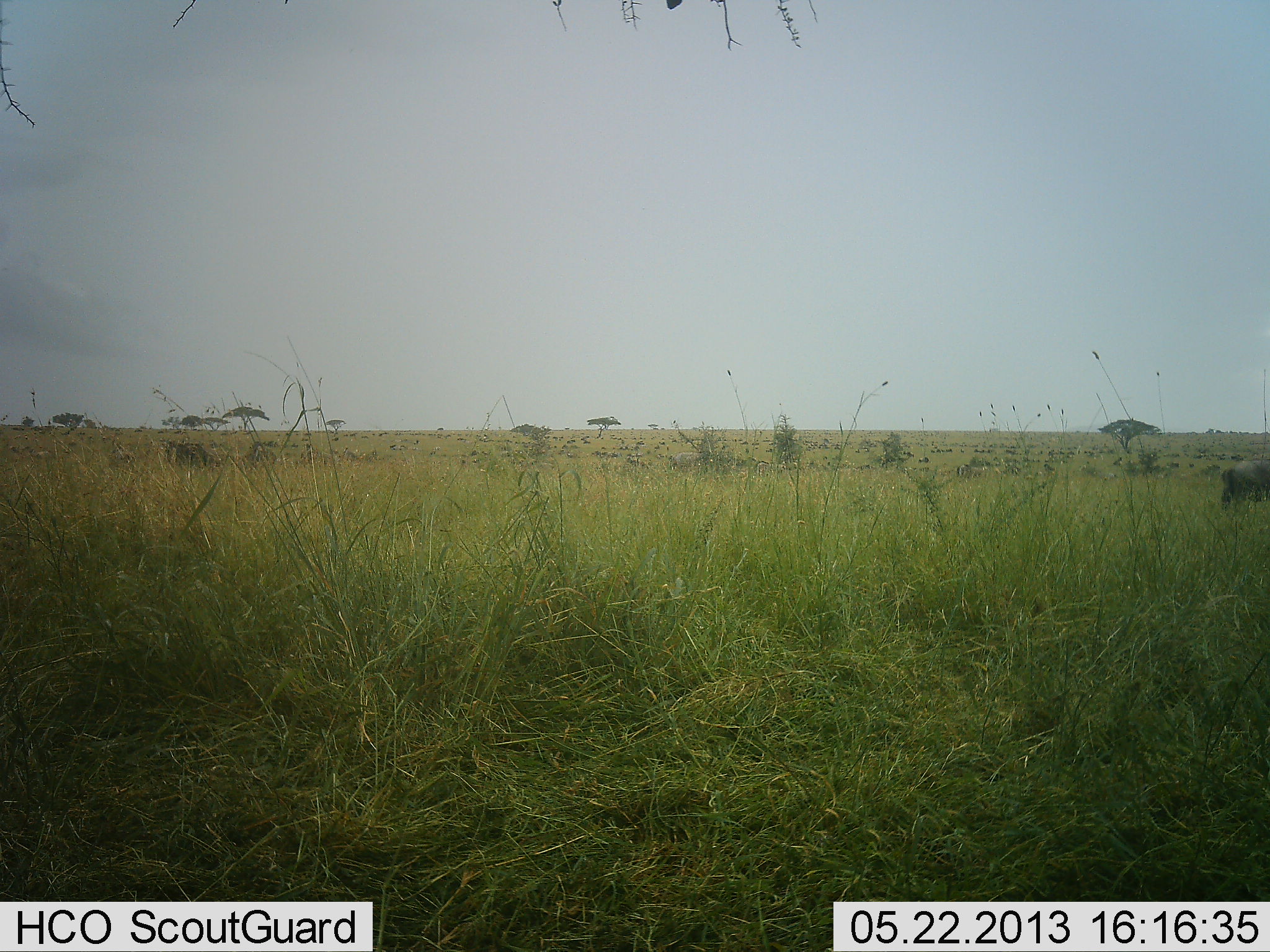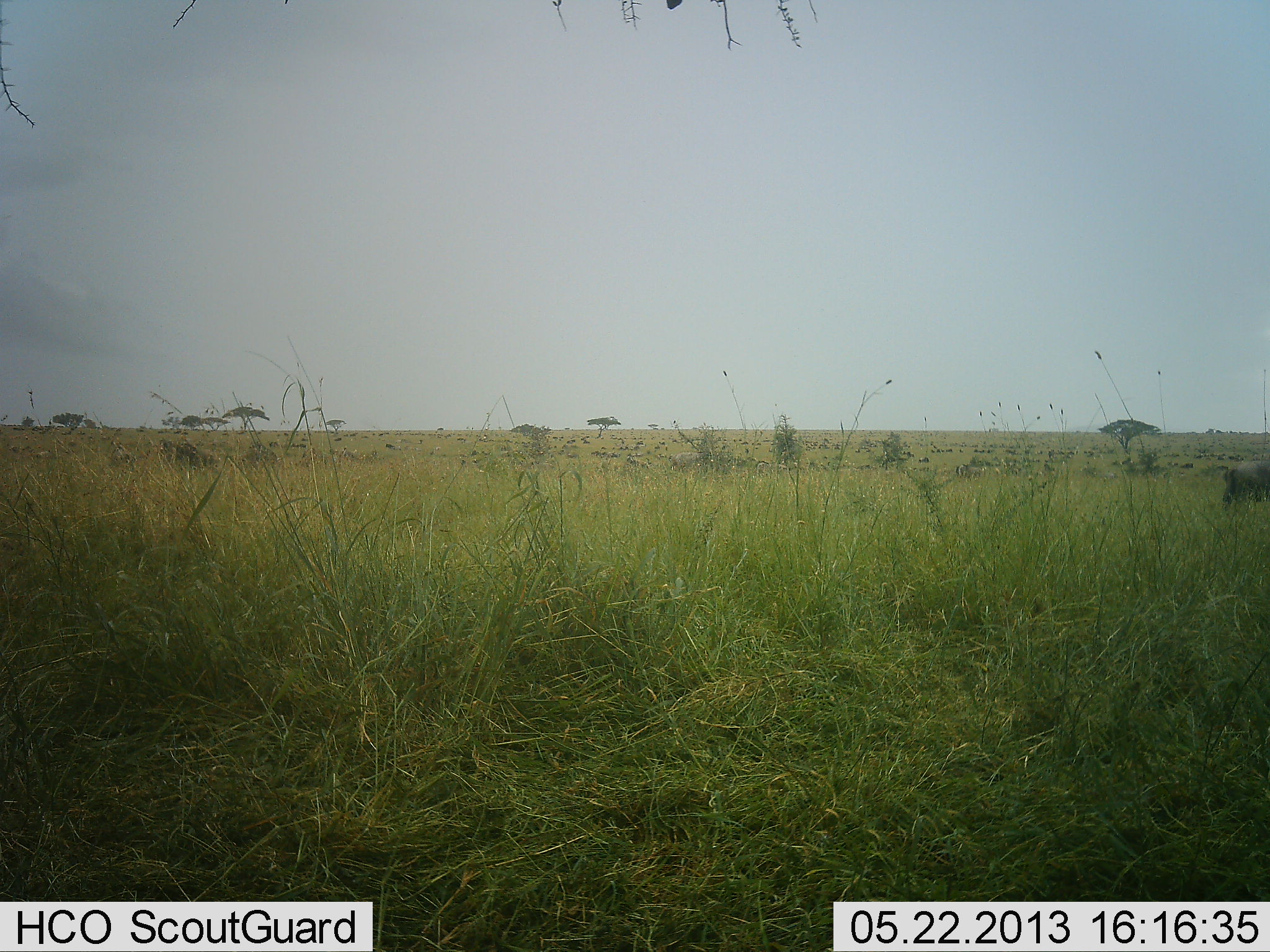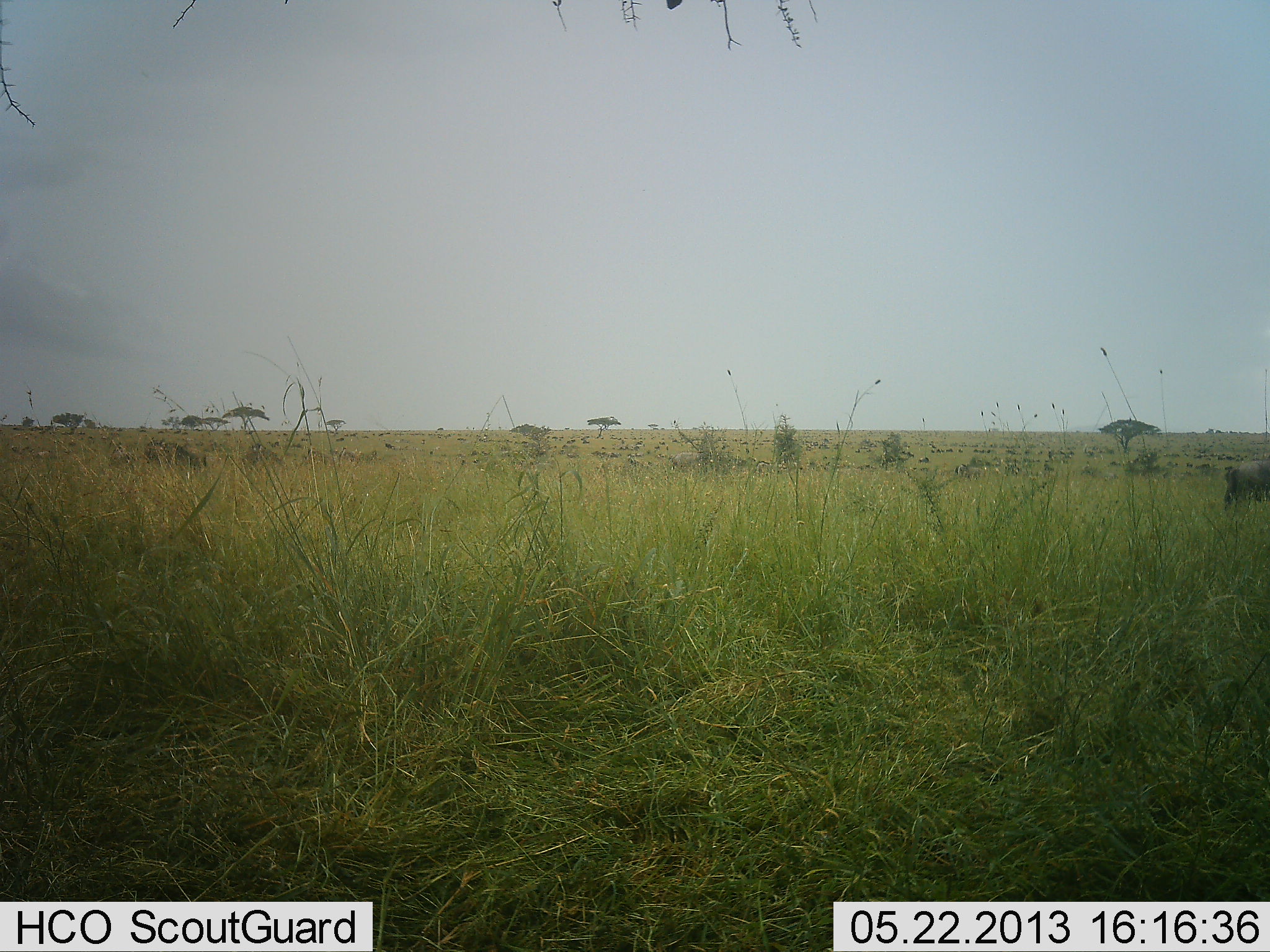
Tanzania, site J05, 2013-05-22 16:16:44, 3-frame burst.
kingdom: Animalia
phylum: Chordata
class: Mammalia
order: Artiodactyla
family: Bovidae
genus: Connochaetes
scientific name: Connochaetes taurinus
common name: blue wildebeest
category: wildebeest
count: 11-50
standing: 75%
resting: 0%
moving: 88%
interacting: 0%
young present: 0%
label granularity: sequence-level